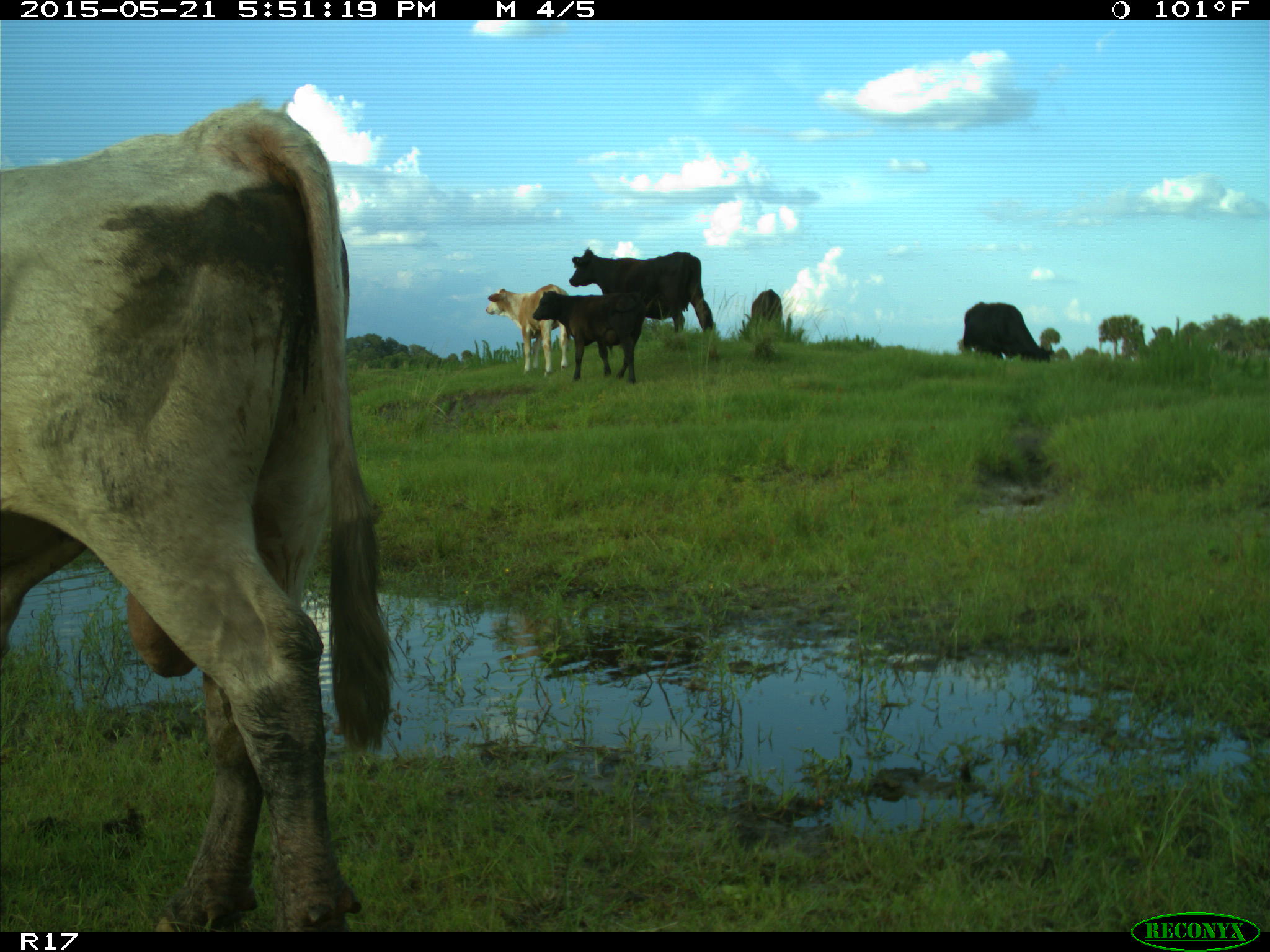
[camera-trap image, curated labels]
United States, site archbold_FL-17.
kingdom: Animalia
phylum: Chordata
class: Mammalia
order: Artiodactyla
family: Bovidae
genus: Bos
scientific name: Bos taurus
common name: domestic cow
Bos taurus (domestic cow).